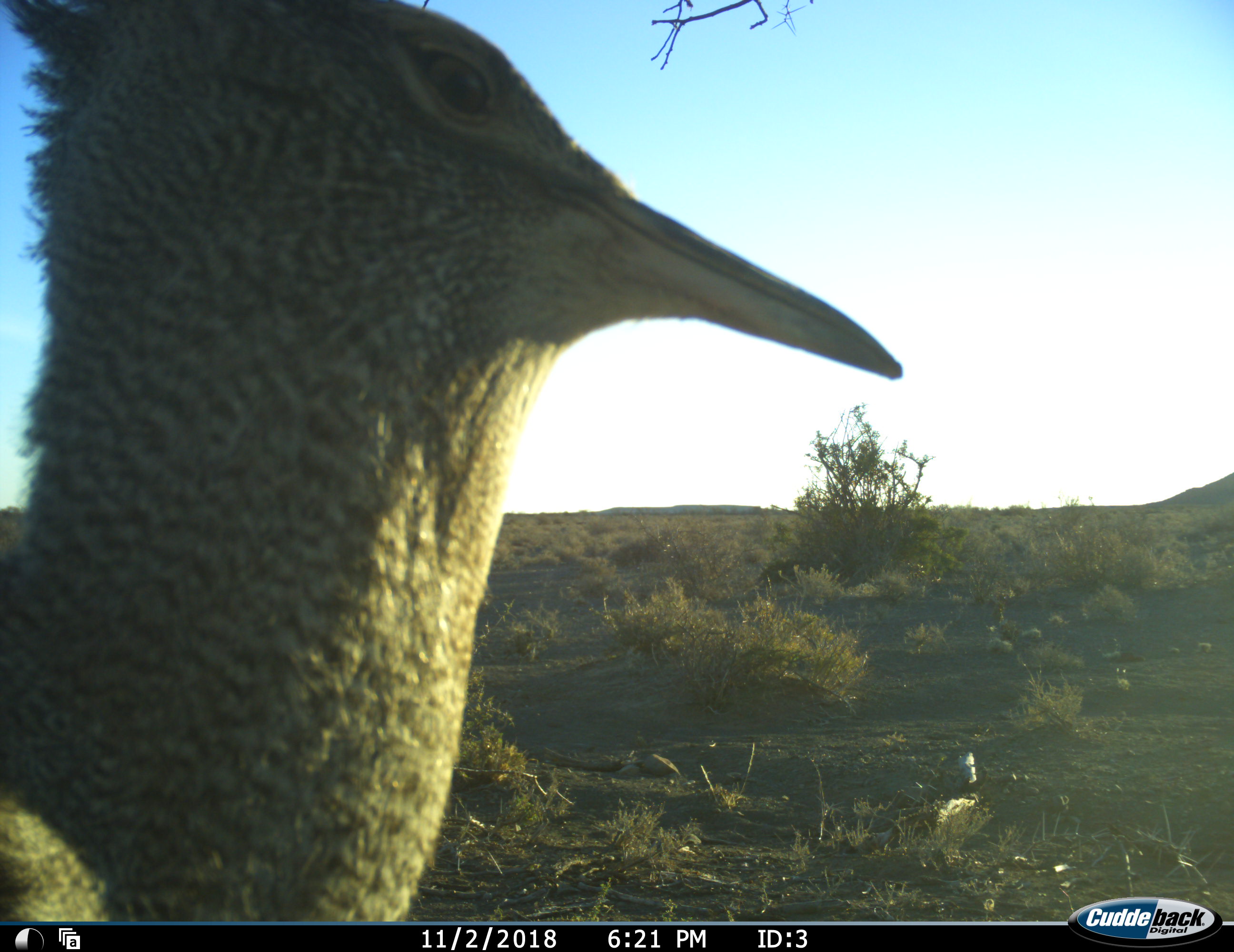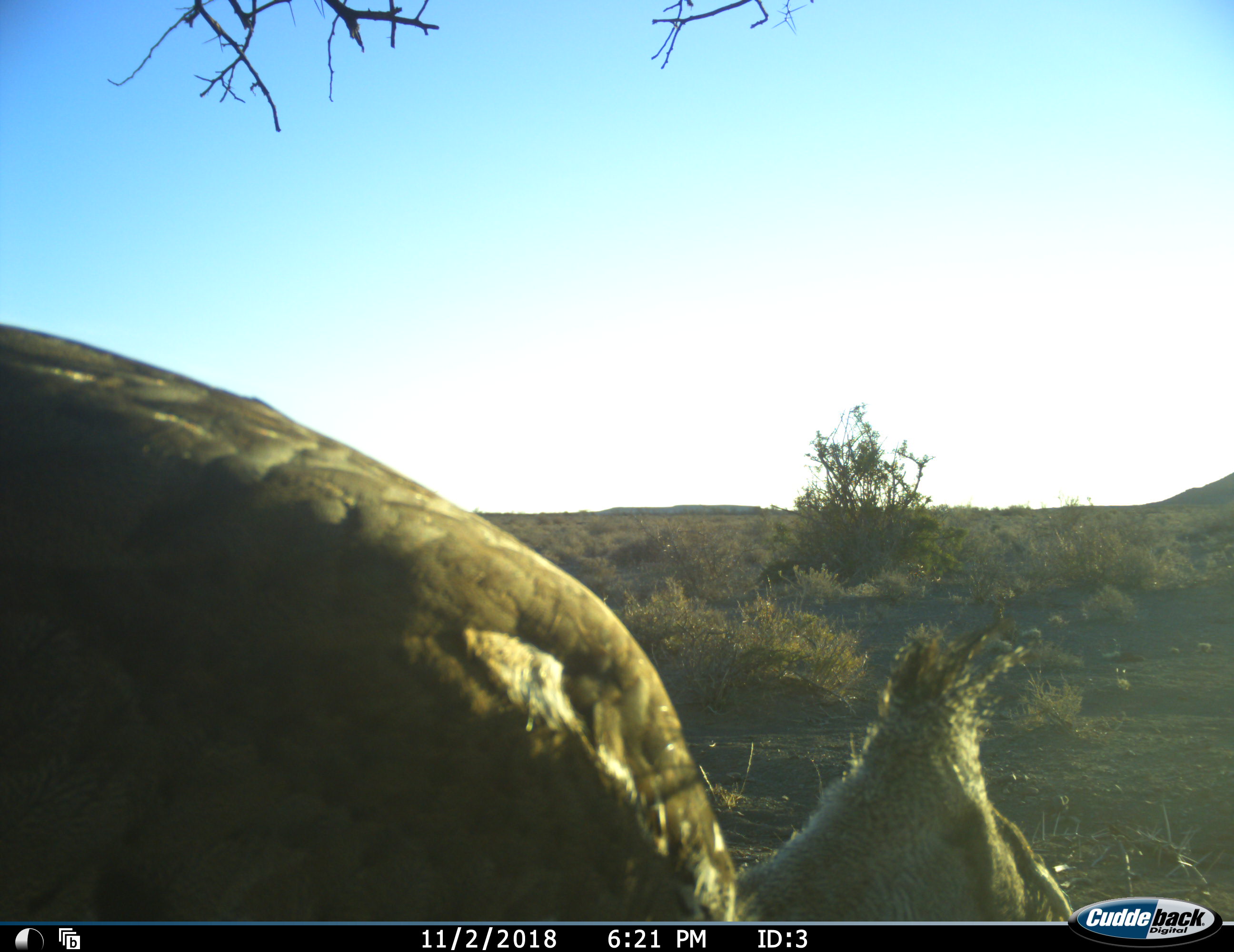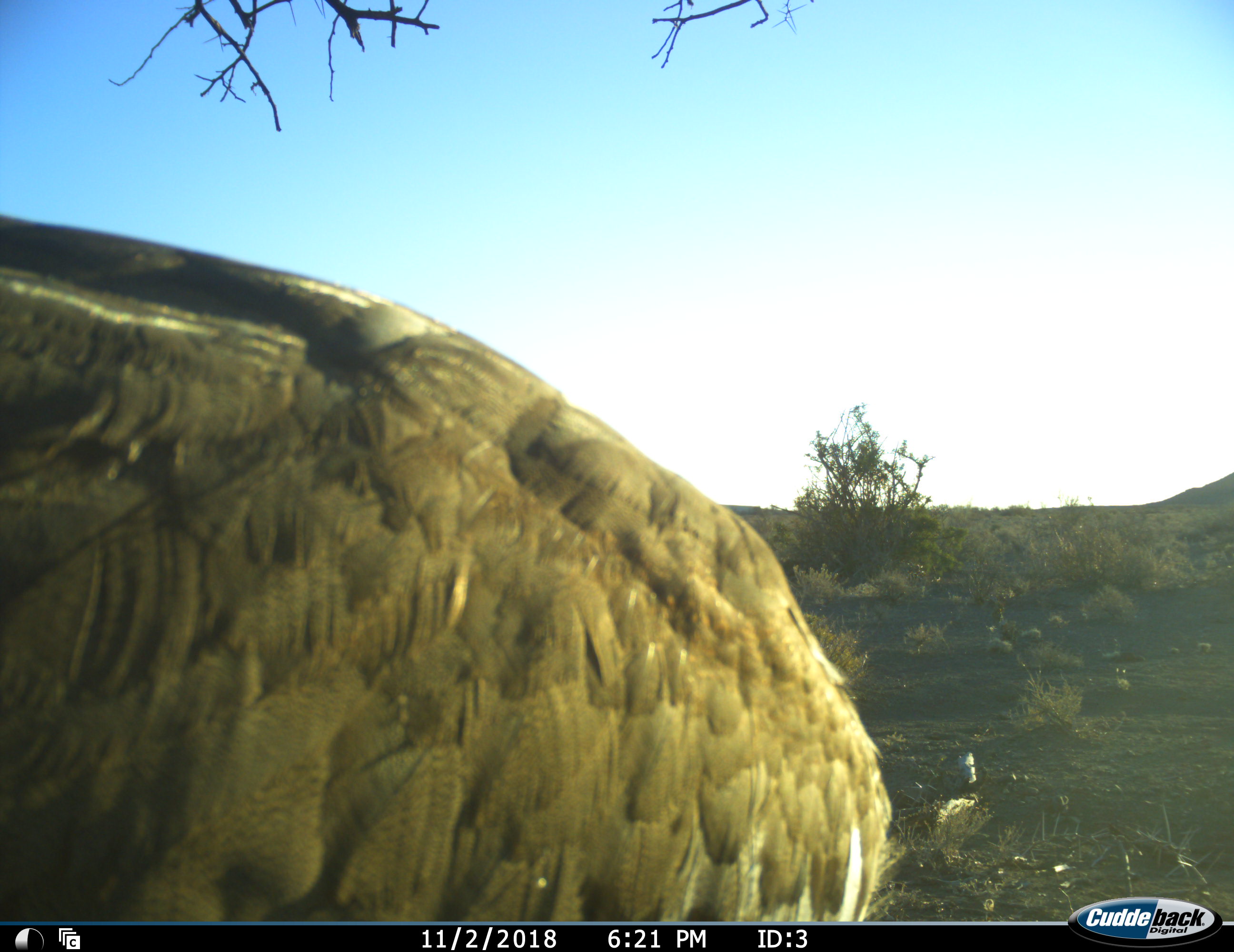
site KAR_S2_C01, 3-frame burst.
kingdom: Animalia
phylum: Chordata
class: Aves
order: Otidiformes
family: Otididae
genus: Ardeotis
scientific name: Ardeotis kori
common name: kori bustard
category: bustardkori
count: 1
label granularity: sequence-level